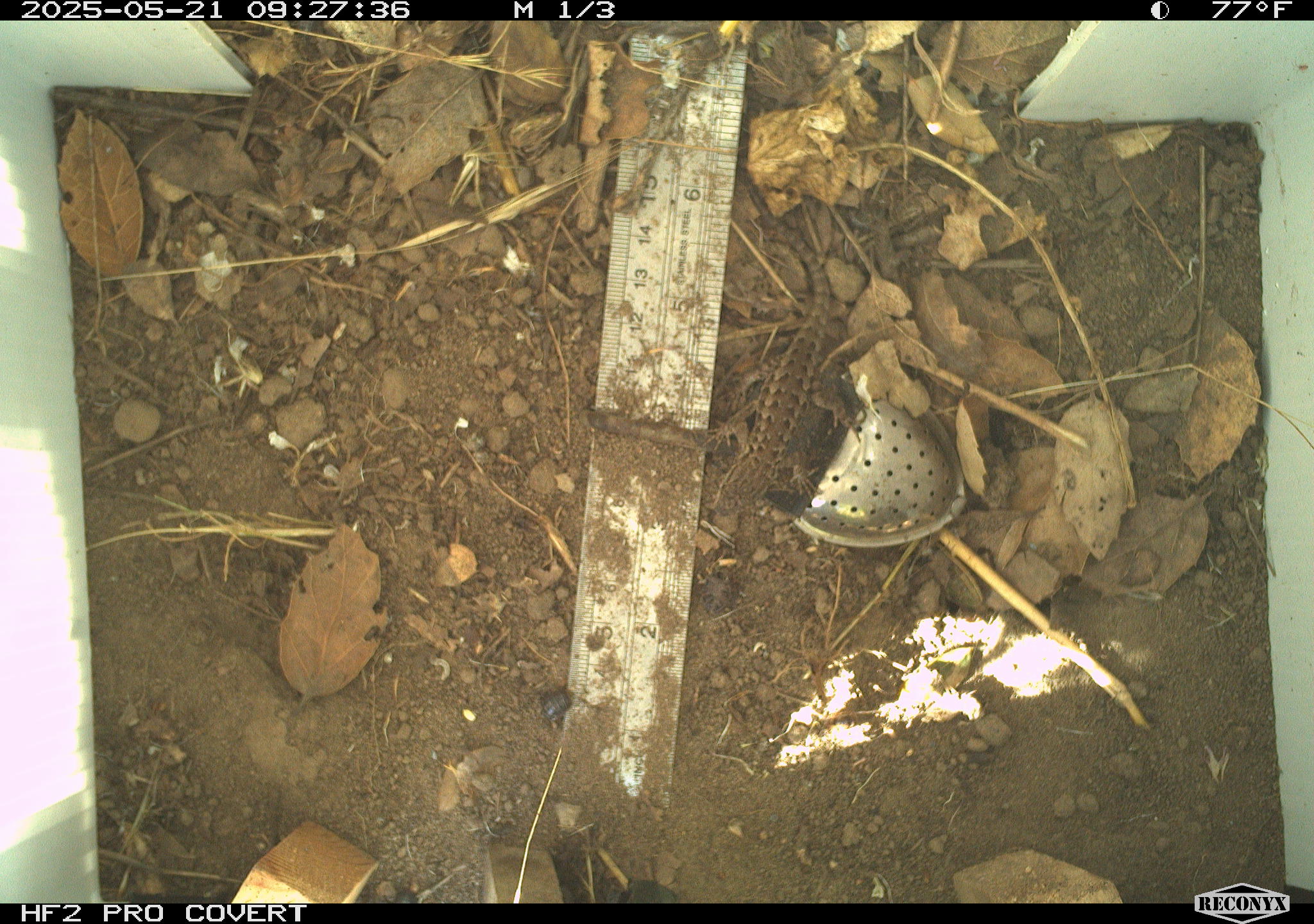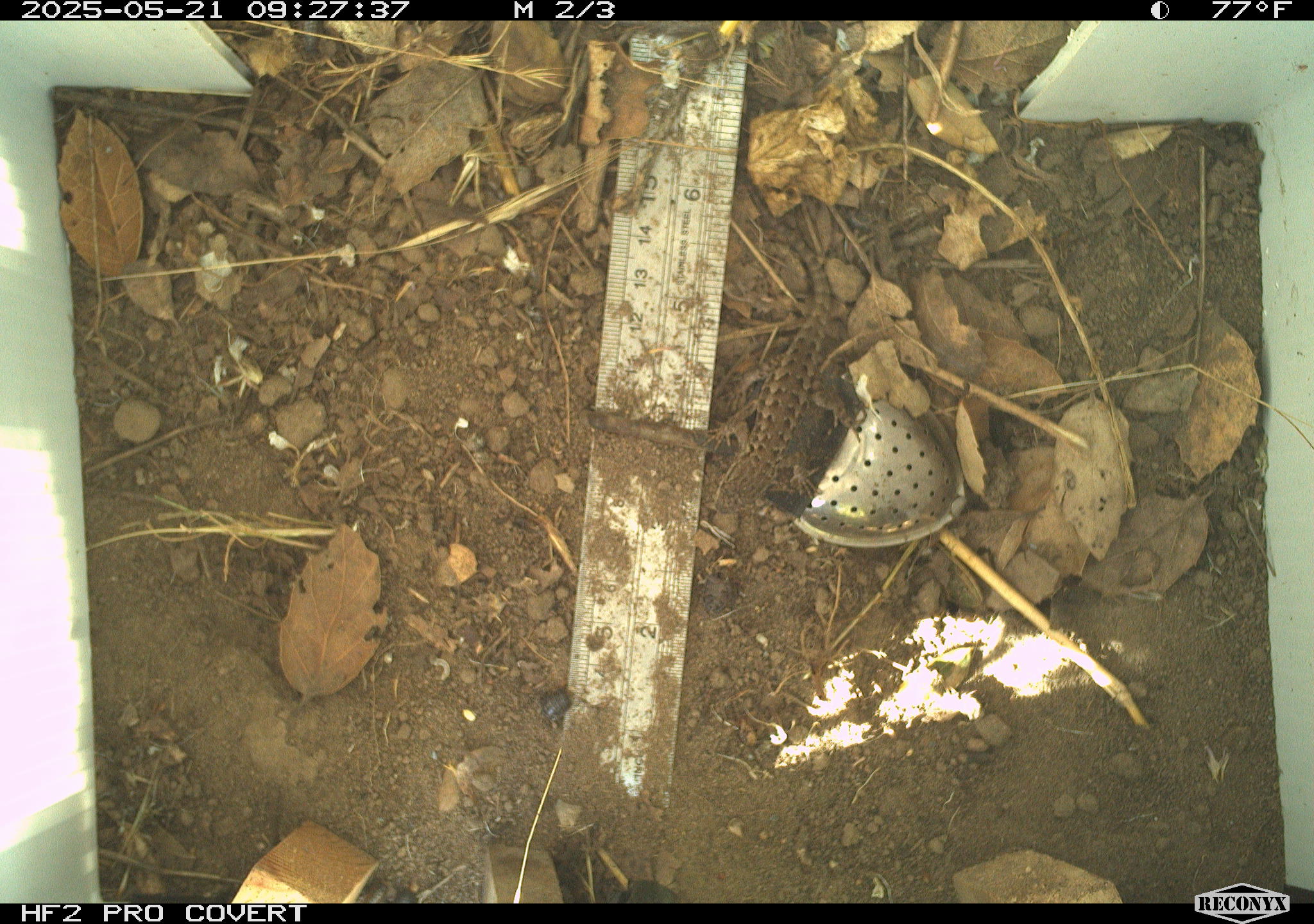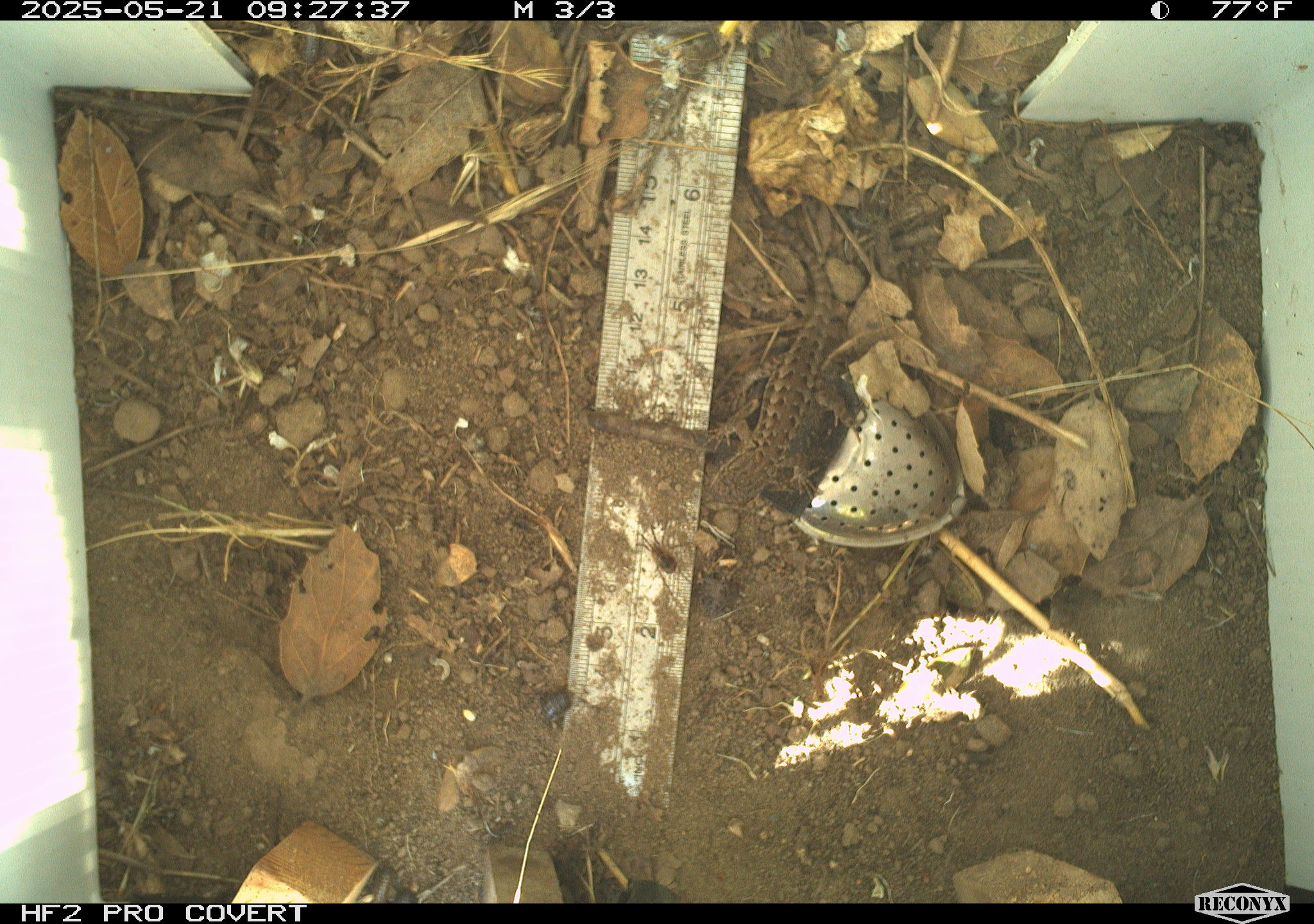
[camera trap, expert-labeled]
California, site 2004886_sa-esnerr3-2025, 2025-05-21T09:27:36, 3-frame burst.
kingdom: Animalia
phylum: Chordata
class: Reptilia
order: Squamata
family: Phrynosomatidae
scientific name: Phrynosomatidae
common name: north american spiny lizards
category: sceloporus/uta species